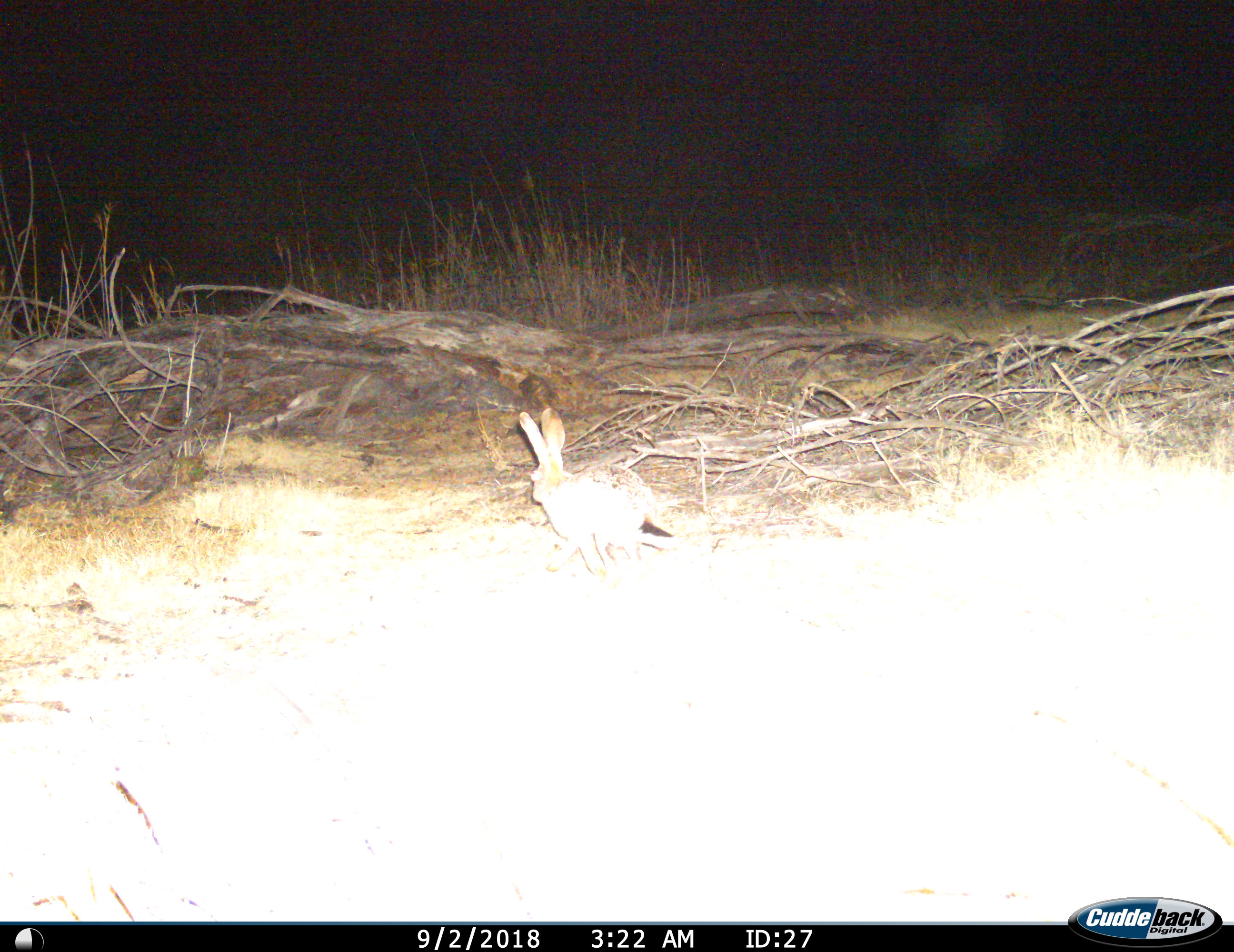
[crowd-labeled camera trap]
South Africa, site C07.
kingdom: Animalia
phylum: Chordata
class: Mammalia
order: Lagomorpha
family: Leporidae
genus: Lepus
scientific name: Lepus saxatilis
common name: scrub hare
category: harescrub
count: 1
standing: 0%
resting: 0%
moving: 100%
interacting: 0%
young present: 0%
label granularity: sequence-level